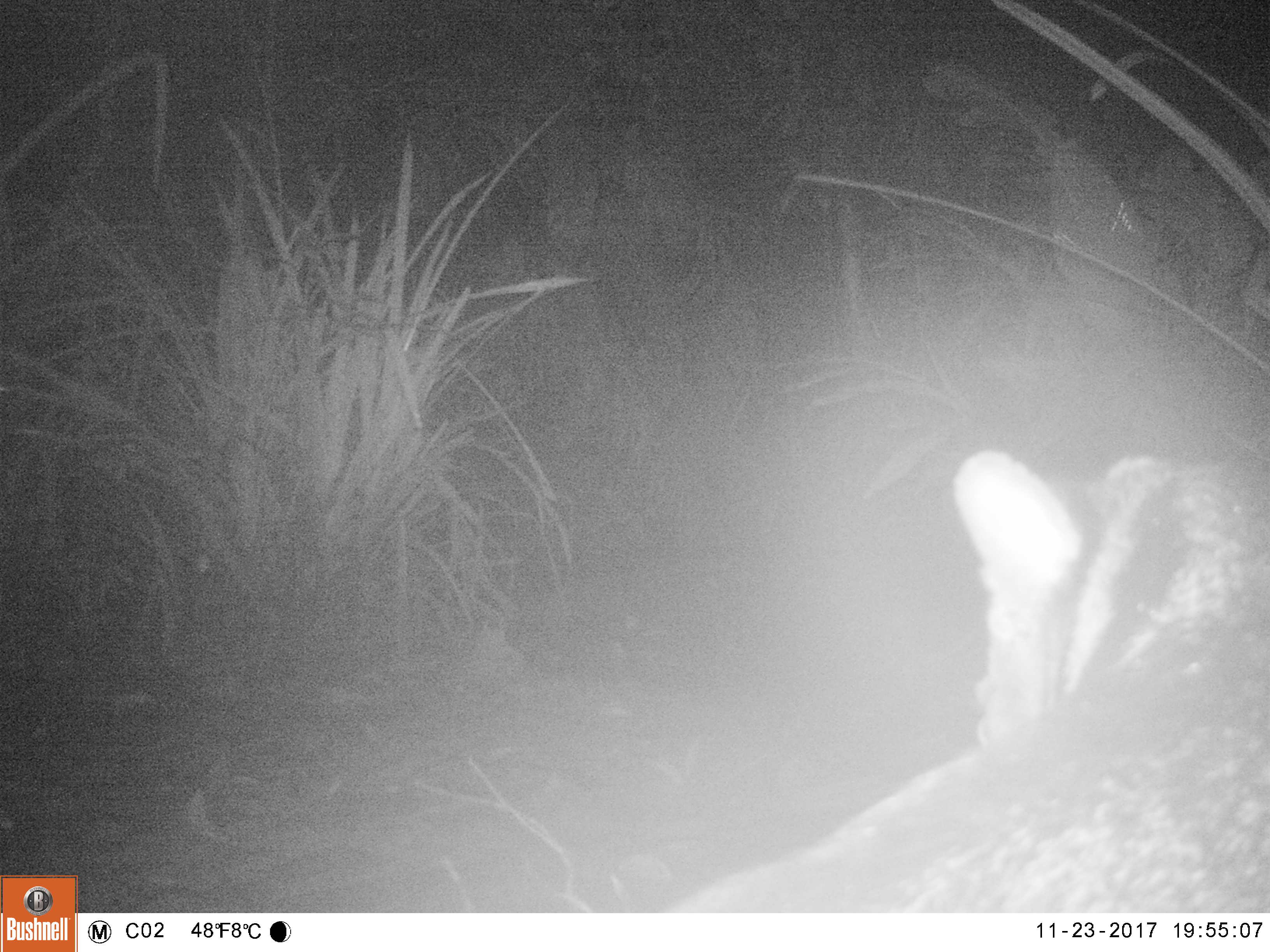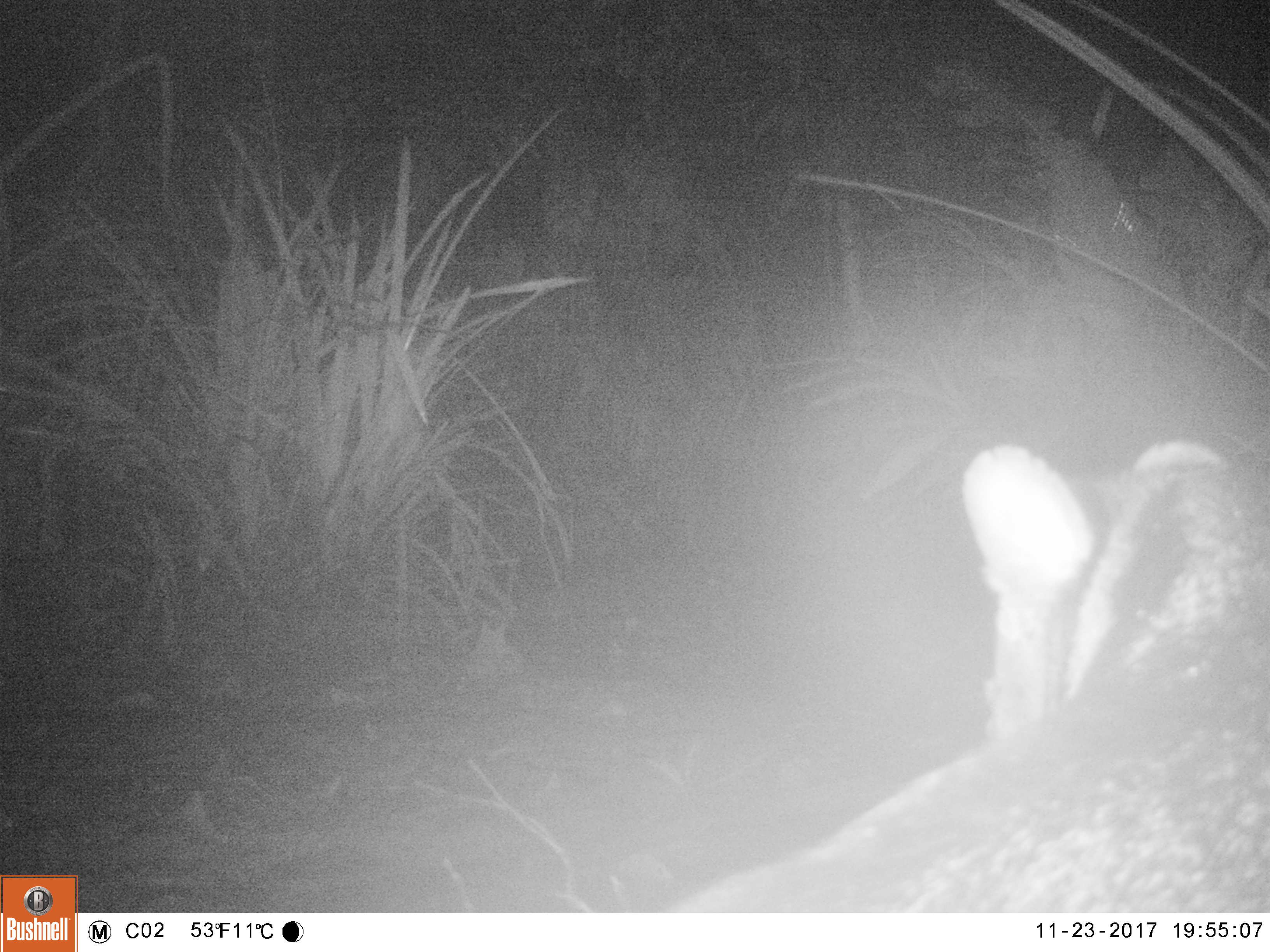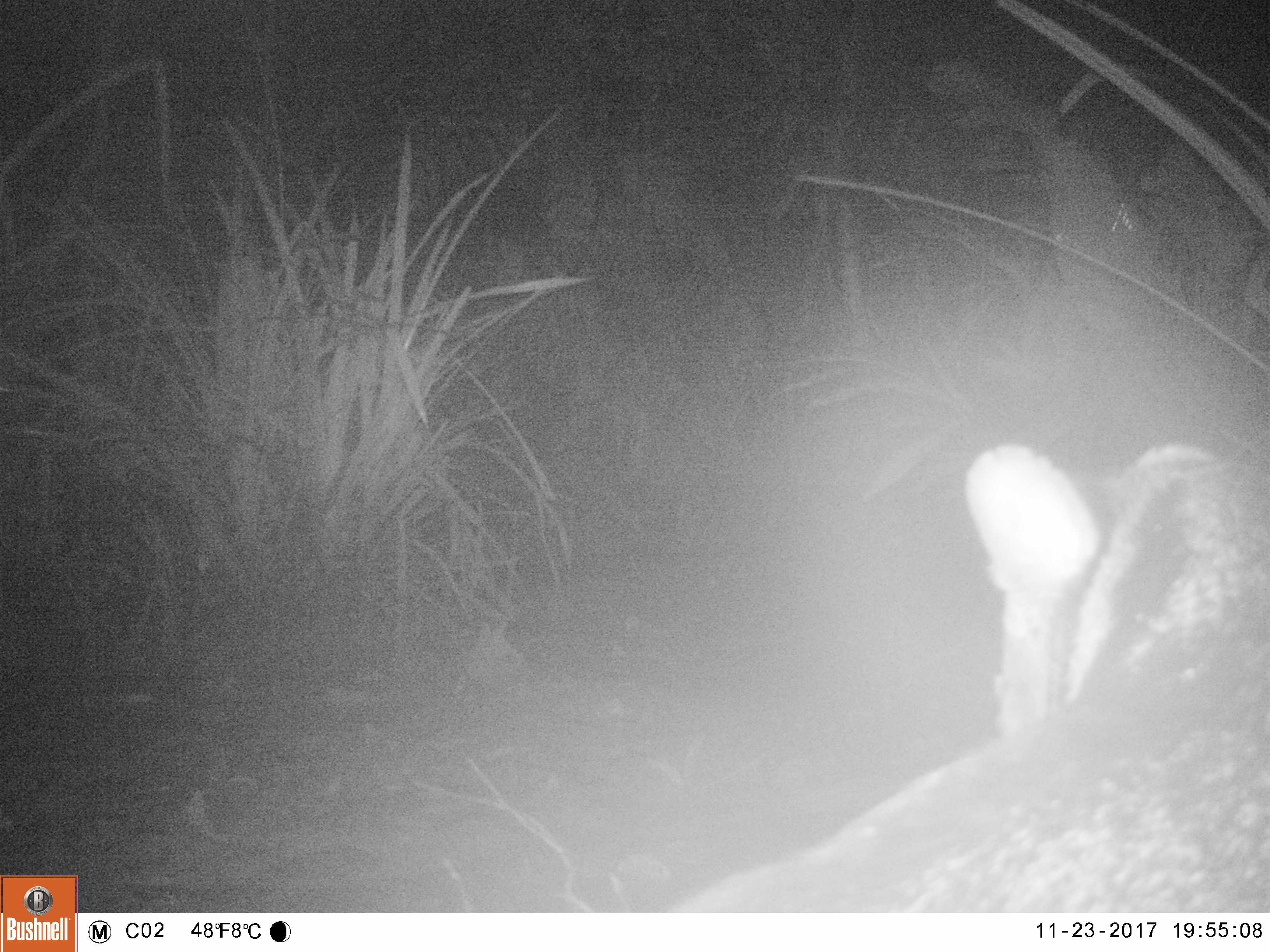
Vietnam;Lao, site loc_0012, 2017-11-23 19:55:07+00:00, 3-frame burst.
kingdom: Animalia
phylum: Chordata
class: Mammalia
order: Carnivora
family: Viverridae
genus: Viverra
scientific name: Viverra zibetha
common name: large indian civet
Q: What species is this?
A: Large indian civet (Viverra zibetha).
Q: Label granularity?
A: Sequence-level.